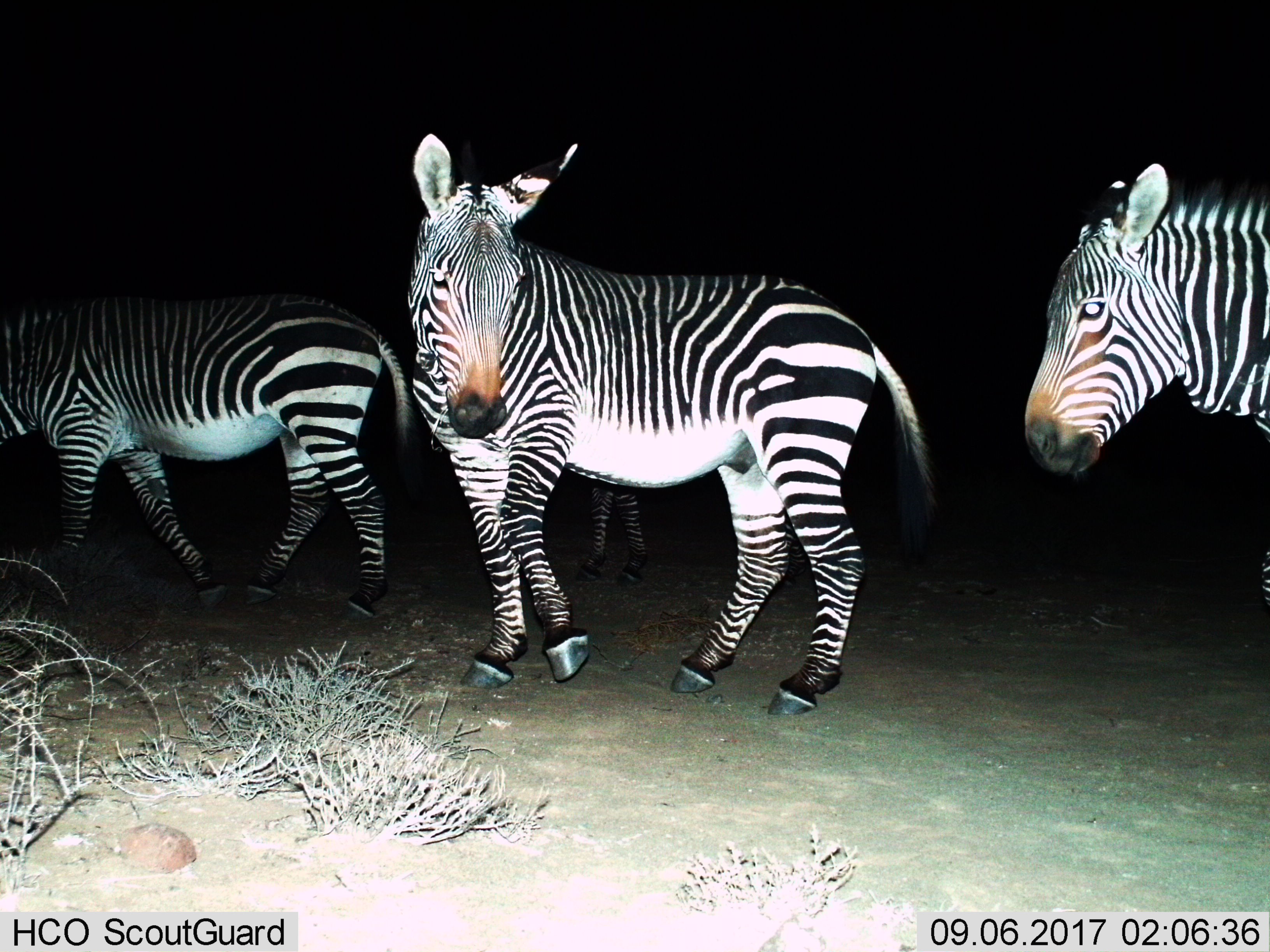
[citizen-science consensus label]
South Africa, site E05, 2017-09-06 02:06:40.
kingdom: Animalia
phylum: Chordata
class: Mammalia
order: Perissodactyla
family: Equidae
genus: Equus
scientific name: Equus zebra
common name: mountain zebra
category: zebramountain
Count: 4.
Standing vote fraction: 80%.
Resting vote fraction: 0%.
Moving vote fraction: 80%.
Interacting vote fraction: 20%.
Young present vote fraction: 30%.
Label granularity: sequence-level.